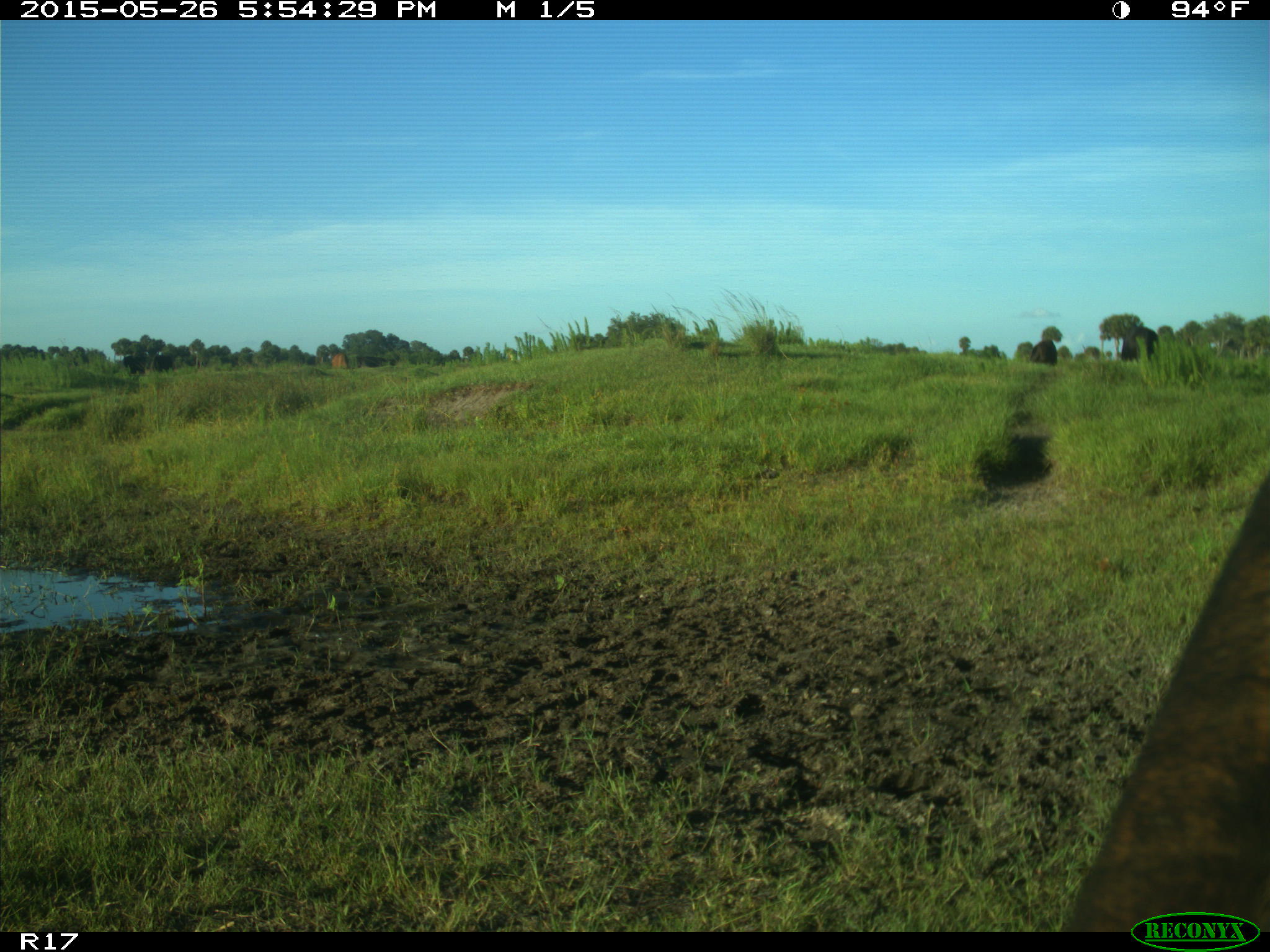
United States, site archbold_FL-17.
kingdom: Animalia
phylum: Chordata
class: Mammalia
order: Artiodactyla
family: Bovidae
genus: Bos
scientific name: Bos taurus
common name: domestic cow